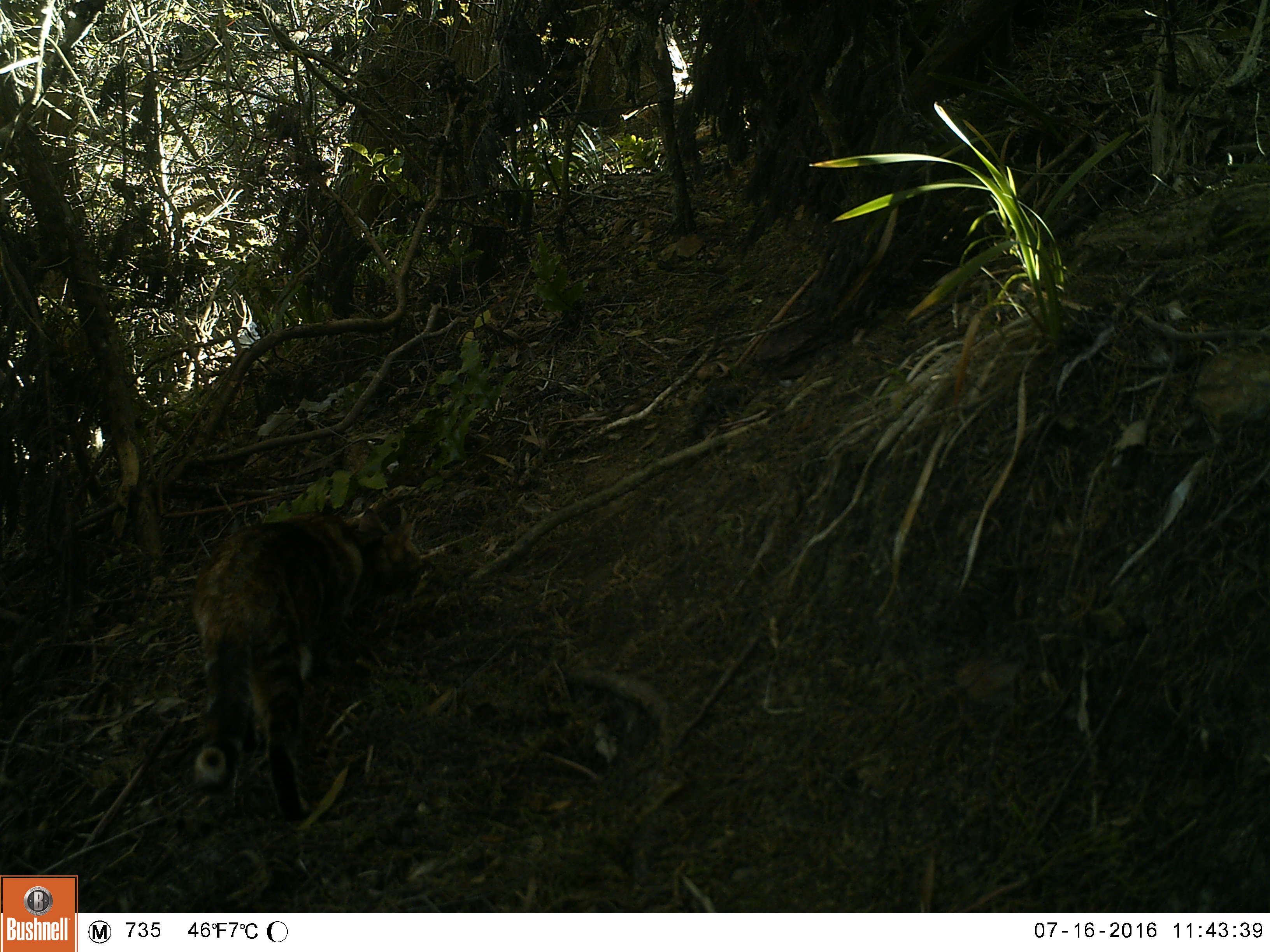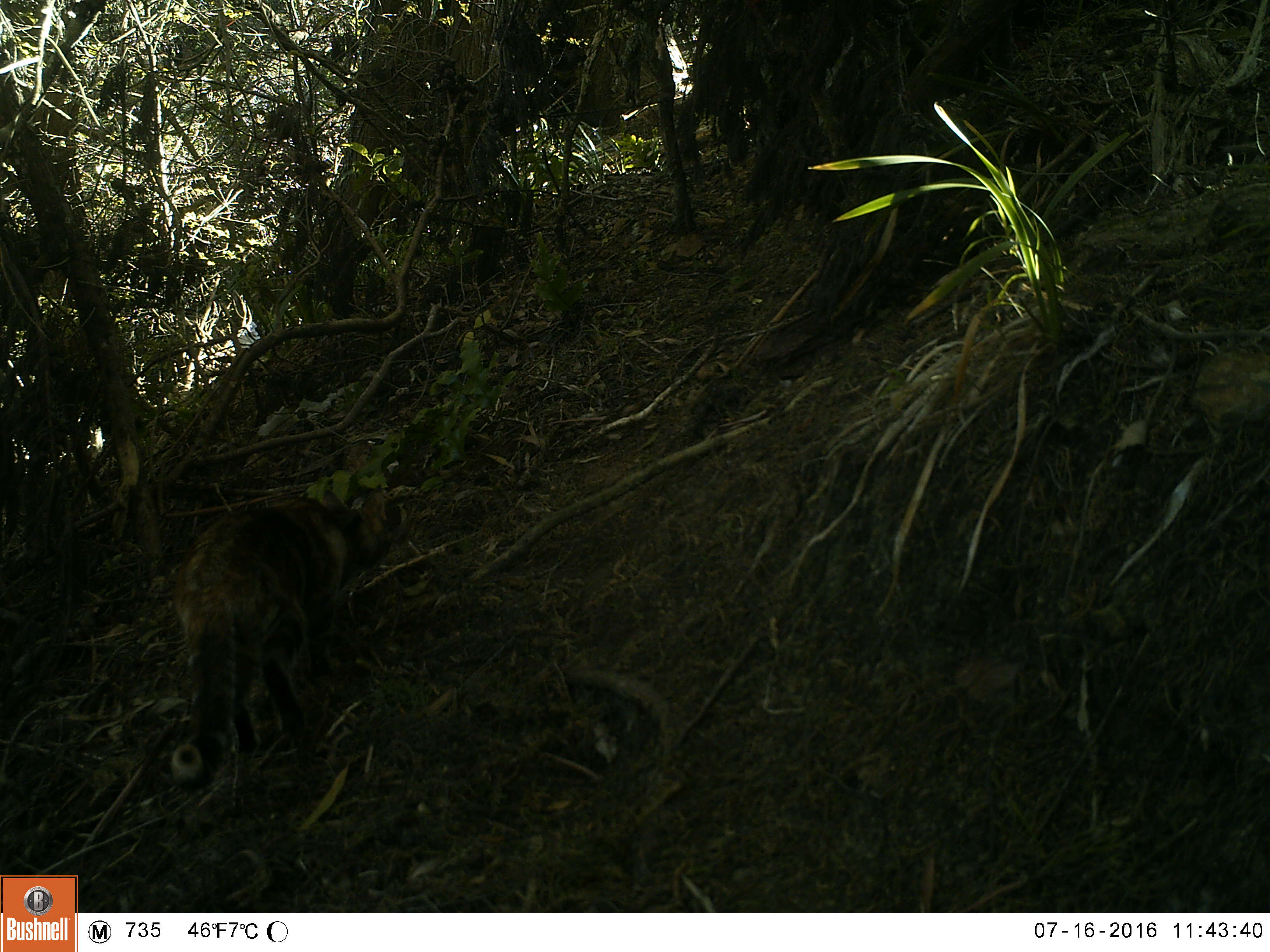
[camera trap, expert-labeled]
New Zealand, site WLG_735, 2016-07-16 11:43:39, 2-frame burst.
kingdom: Animalia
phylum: Chordata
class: Mammalia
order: Carnivora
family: Felidae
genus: Felis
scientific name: Felis catus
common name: domestic cat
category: cat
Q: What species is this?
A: Cat (domestic cat) (Felis catus).